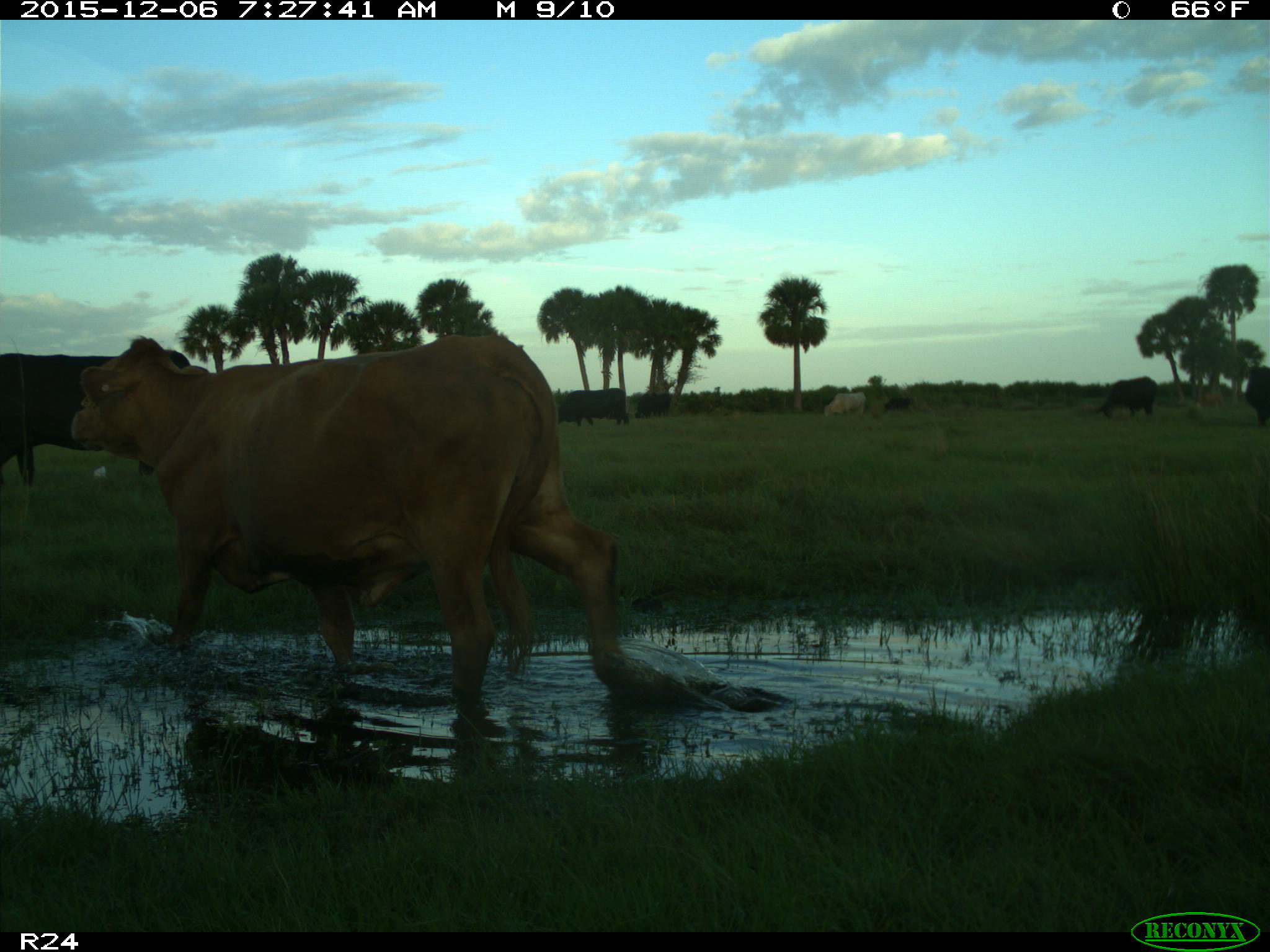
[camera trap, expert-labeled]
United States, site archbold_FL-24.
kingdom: Animalia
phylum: Chordata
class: Mammalia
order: Artiodactyla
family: Bovidae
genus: Bos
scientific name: Bos taurus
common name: domestic cow